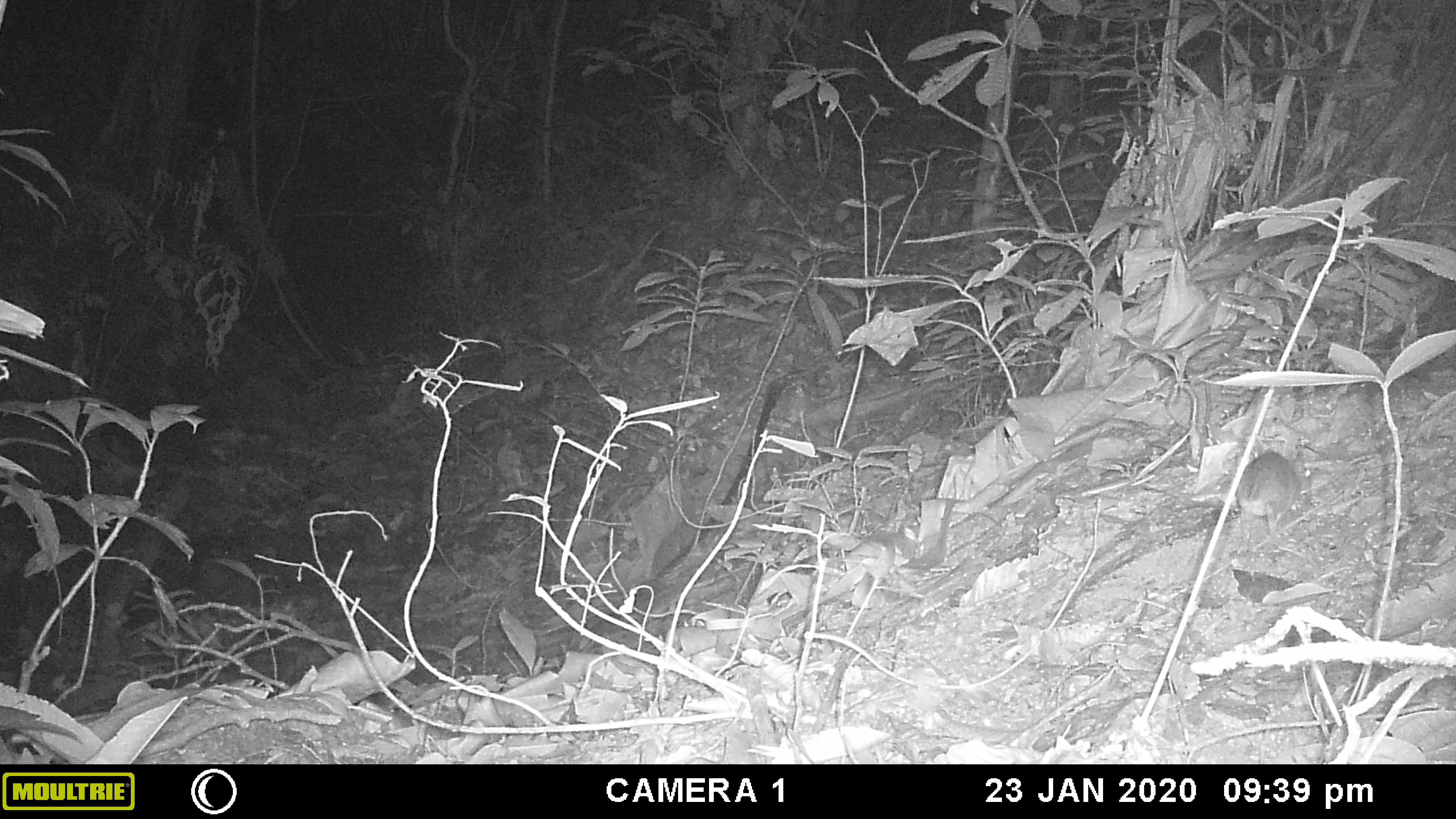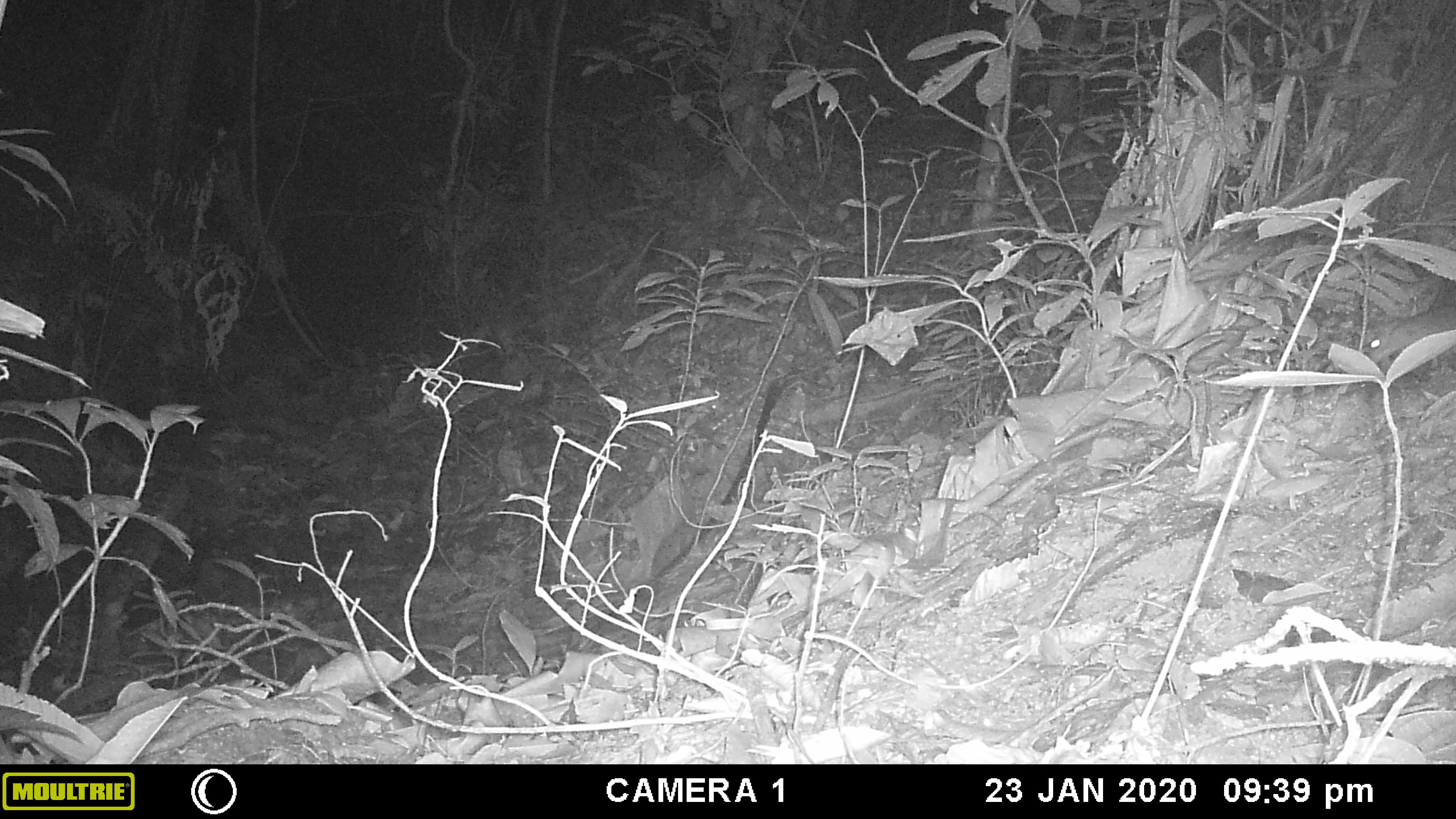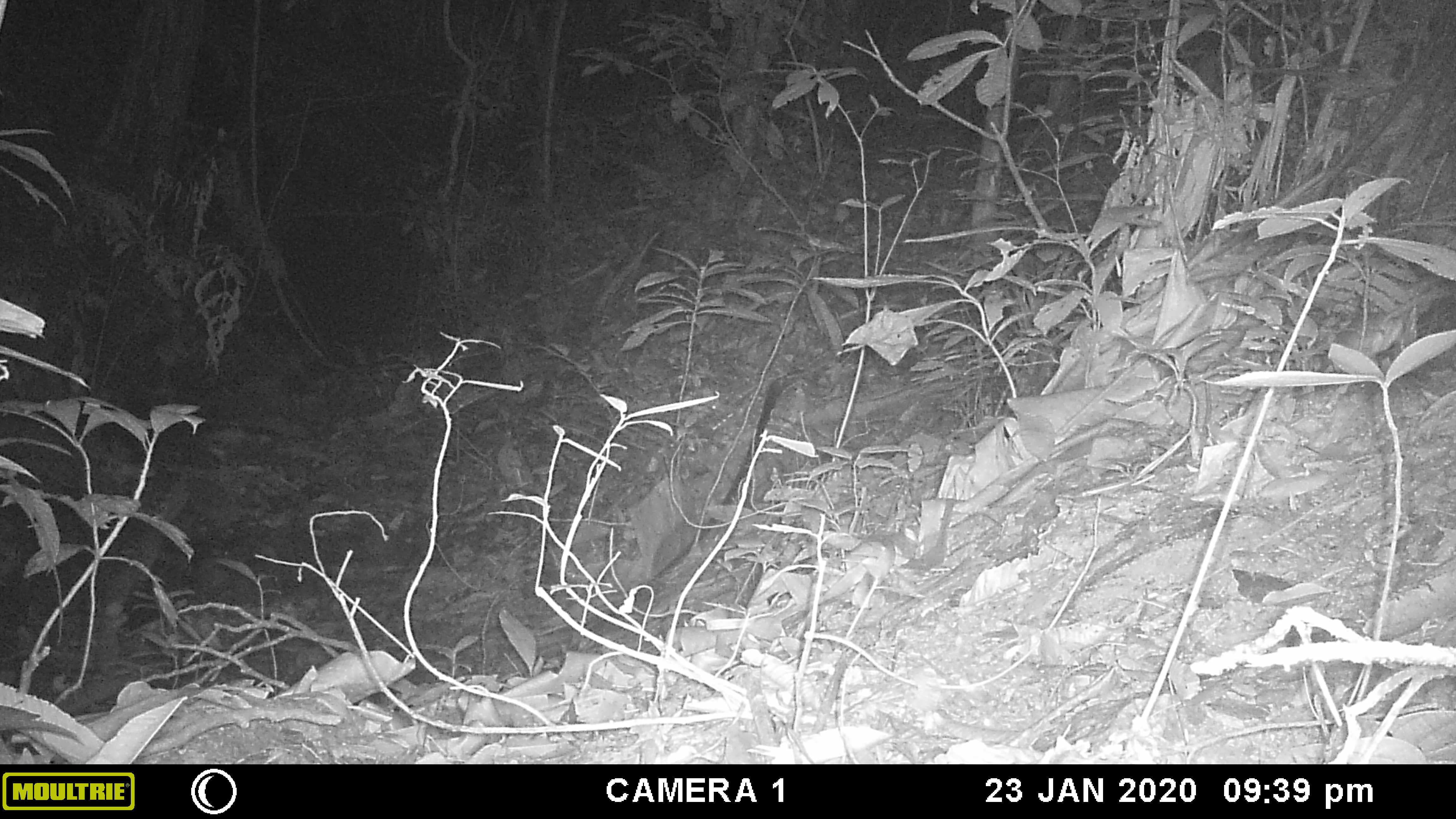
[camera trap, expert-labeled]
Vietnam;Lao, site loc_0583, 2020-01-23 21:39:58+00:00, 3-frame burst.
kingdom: Animalia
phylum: Chordata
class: Mammalia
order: Rodentia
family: Muridae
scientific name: Muridae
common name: old-world mice and rats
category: unidentified murid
Unidentified murid (old-world mice and rats) (Muridae). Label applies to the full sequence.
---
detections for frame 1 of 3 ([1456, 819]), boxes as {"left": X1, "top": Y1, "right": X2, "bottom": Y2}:
unidentified murid: {"left": 1234, "top": 447, "right": 1314, "bottom": 554}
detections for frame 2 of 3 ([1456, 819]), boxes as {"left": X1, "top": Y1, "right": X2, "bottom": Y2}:
unidentified murid: {"left": 1363, "top": 306, "right": 1456, "bottom": 363}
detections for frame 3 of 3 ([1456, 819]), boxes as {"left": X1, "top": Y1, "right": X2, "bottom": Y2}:
unidentified murid: {"left": 1332, "top": 285, "right": 1456, "bottom": 356}